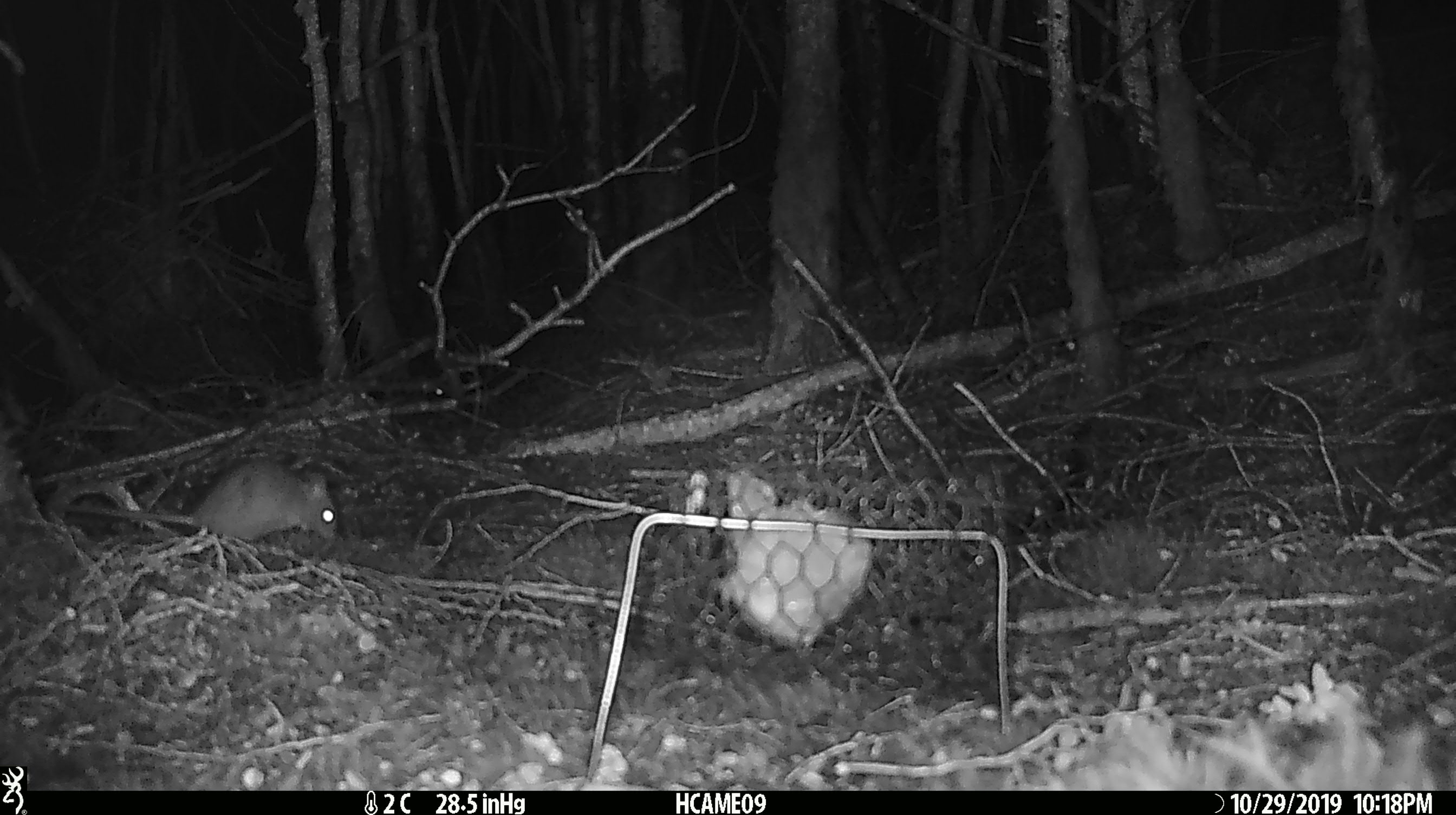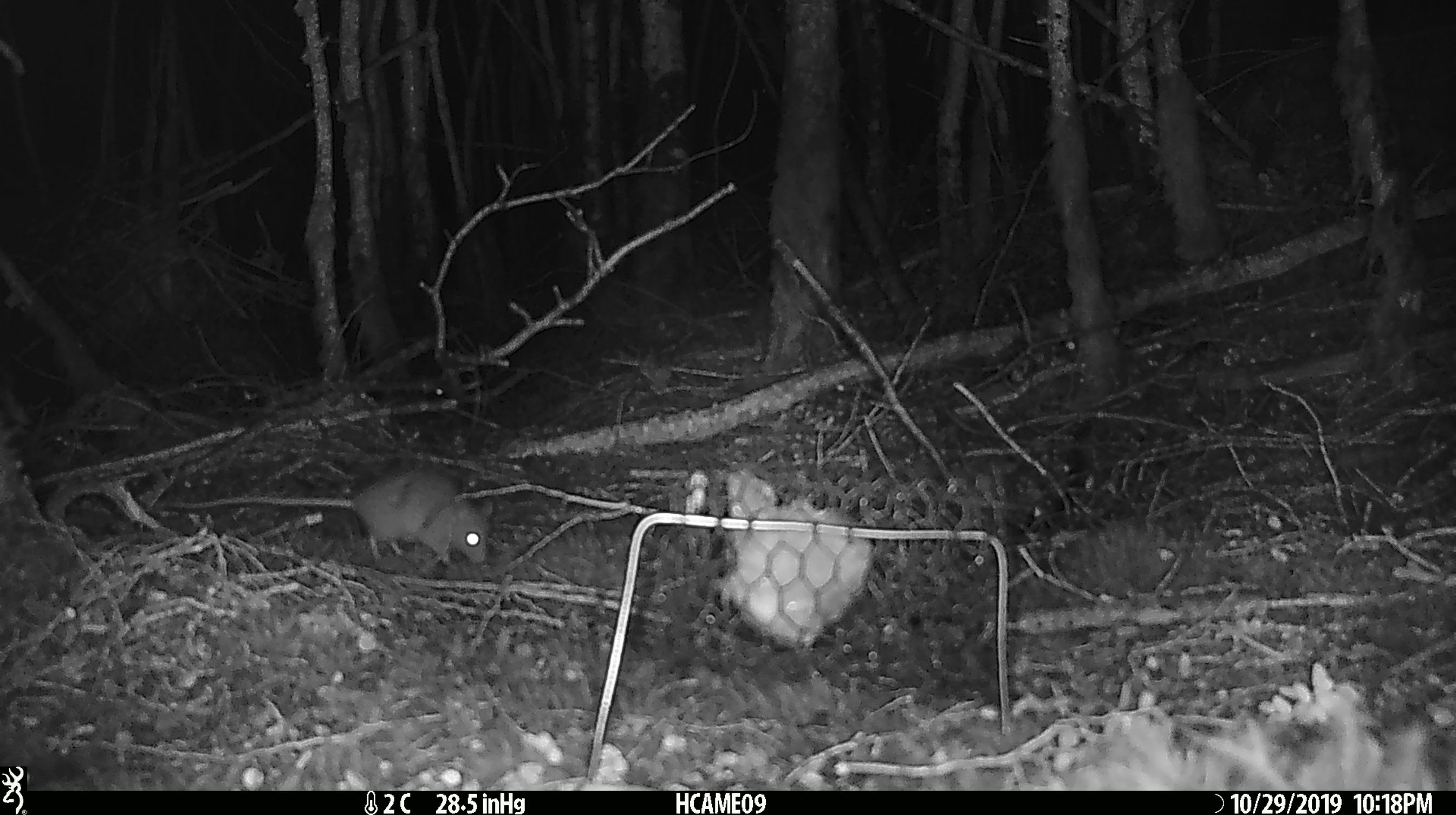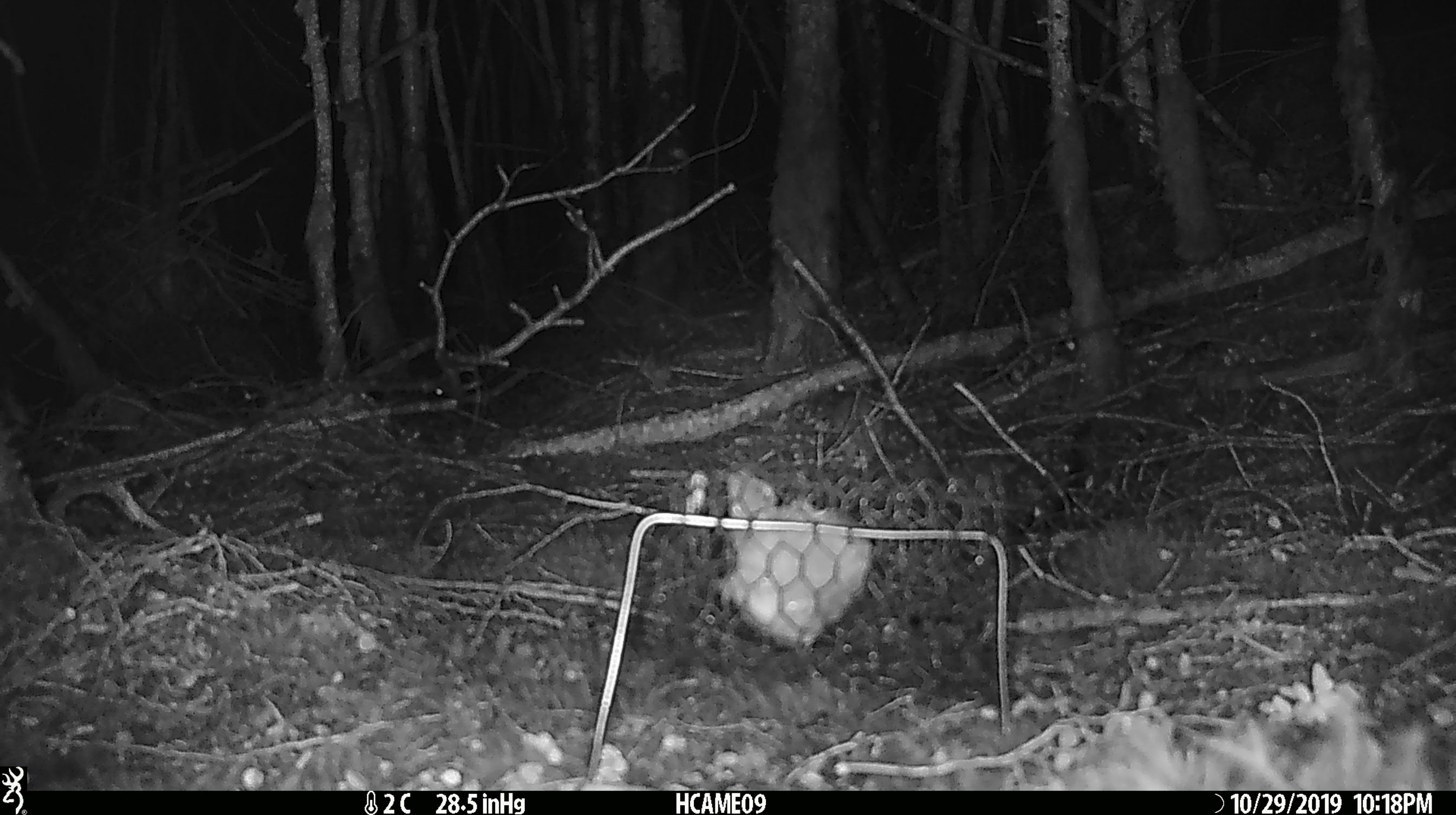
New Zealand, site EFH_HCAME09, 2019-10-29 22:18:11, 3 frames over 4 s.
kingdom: Animalia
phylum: Chordata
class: Mammalia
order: Rodentia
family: Muridae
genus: Mus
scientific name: Mus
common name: mouse